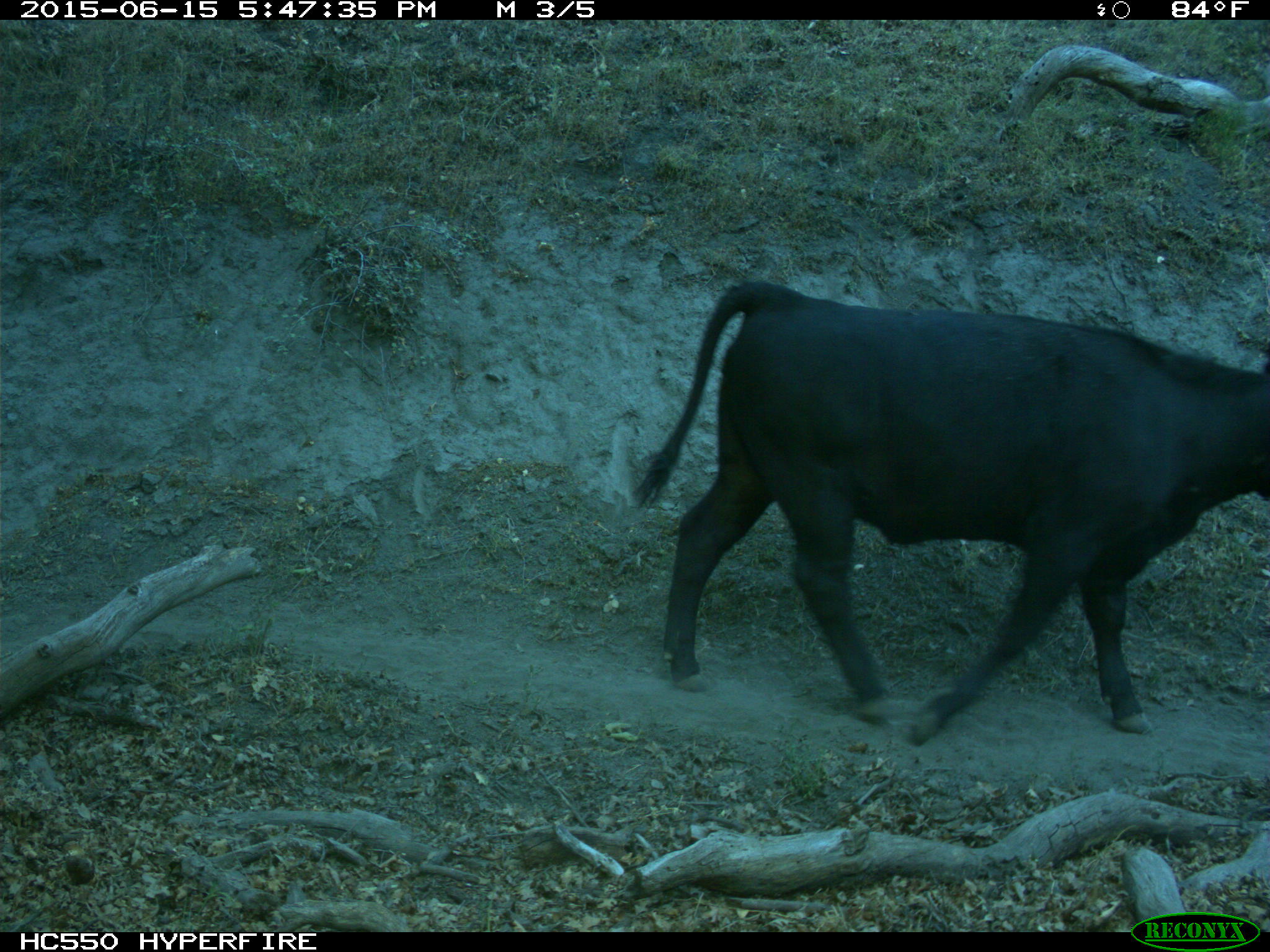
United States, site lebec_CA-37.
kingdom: Animalia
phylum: Chordata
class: Mammalia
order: Artiodactyla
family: Bovidae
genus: Bos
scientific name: Bos taurus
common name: domestic cow